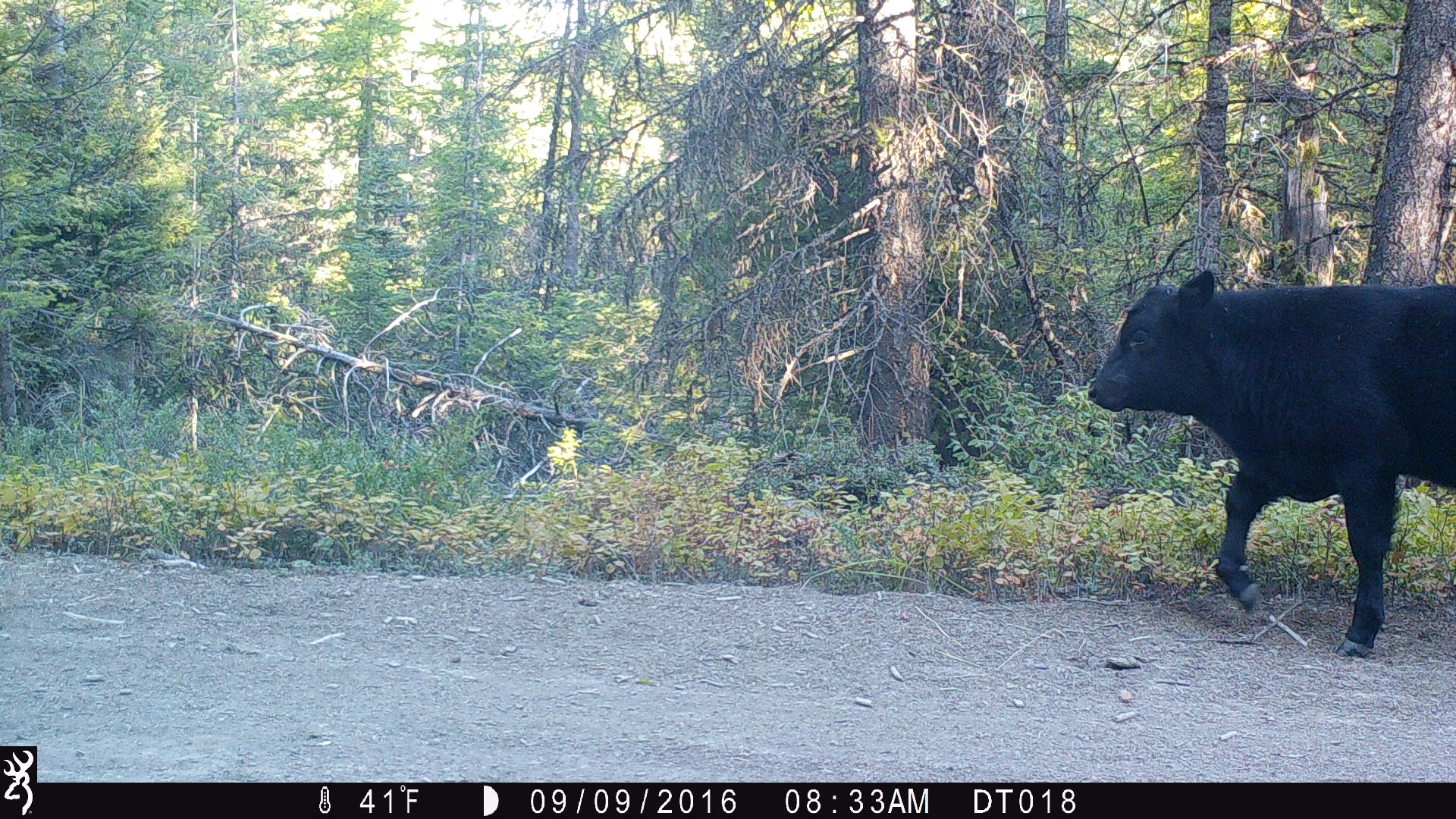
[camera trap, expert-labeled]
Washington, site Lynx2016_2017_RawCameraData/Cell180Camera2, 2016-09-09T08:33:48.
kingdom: Animalia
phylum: Chordata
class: Mammalia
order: Artiodactyla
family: Bovidae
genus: Bos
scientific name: Bos taurus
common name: domestic cattle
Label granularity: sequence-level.